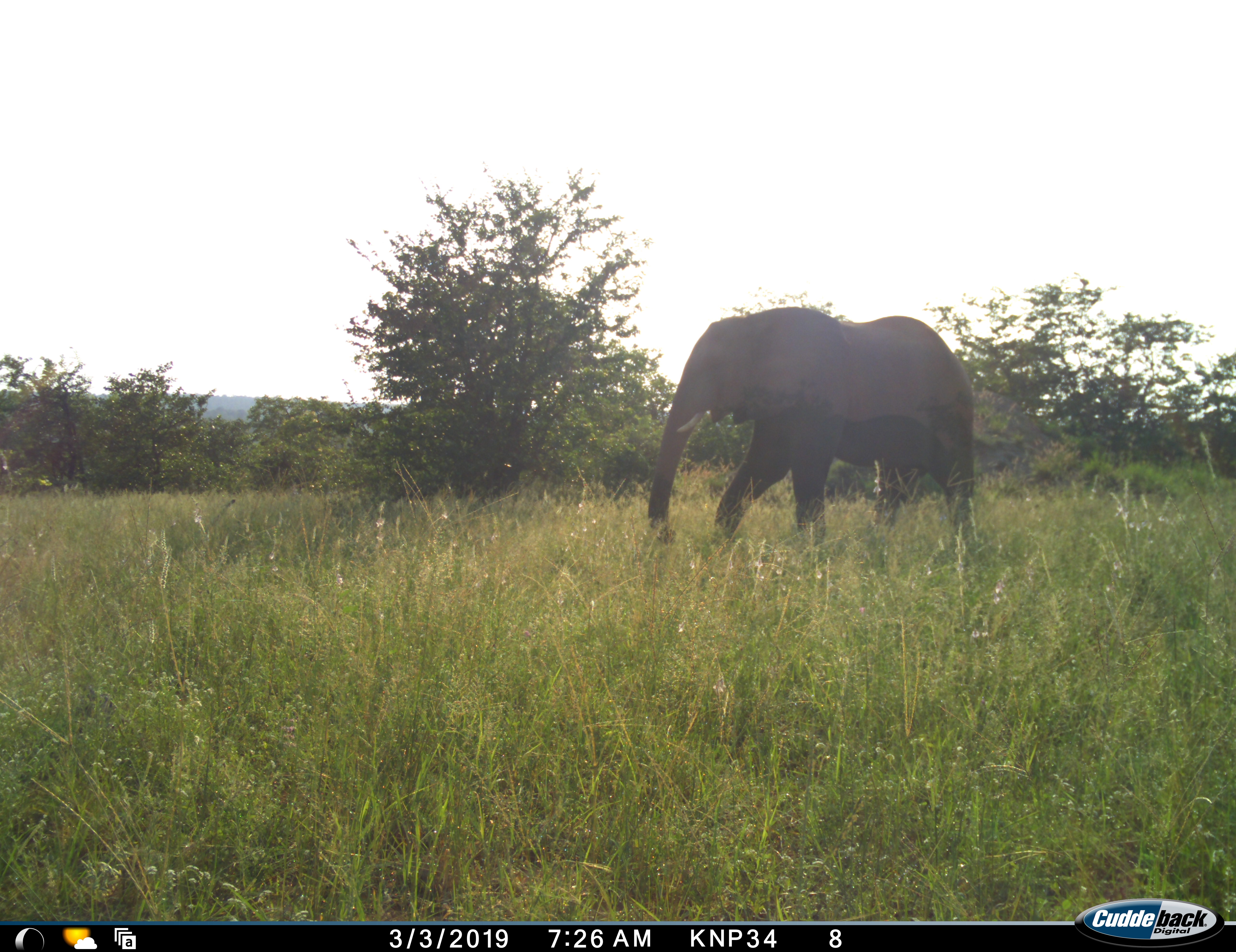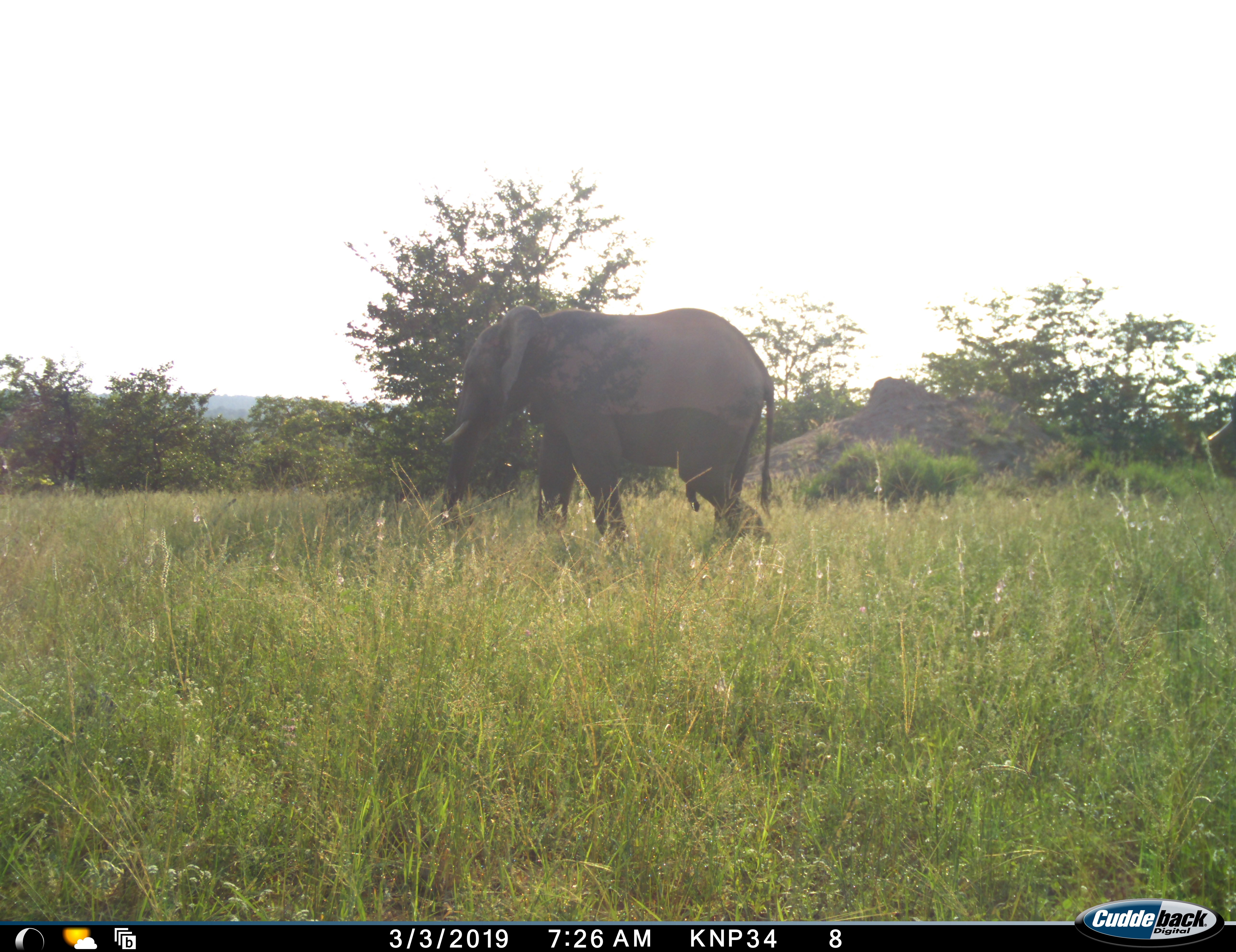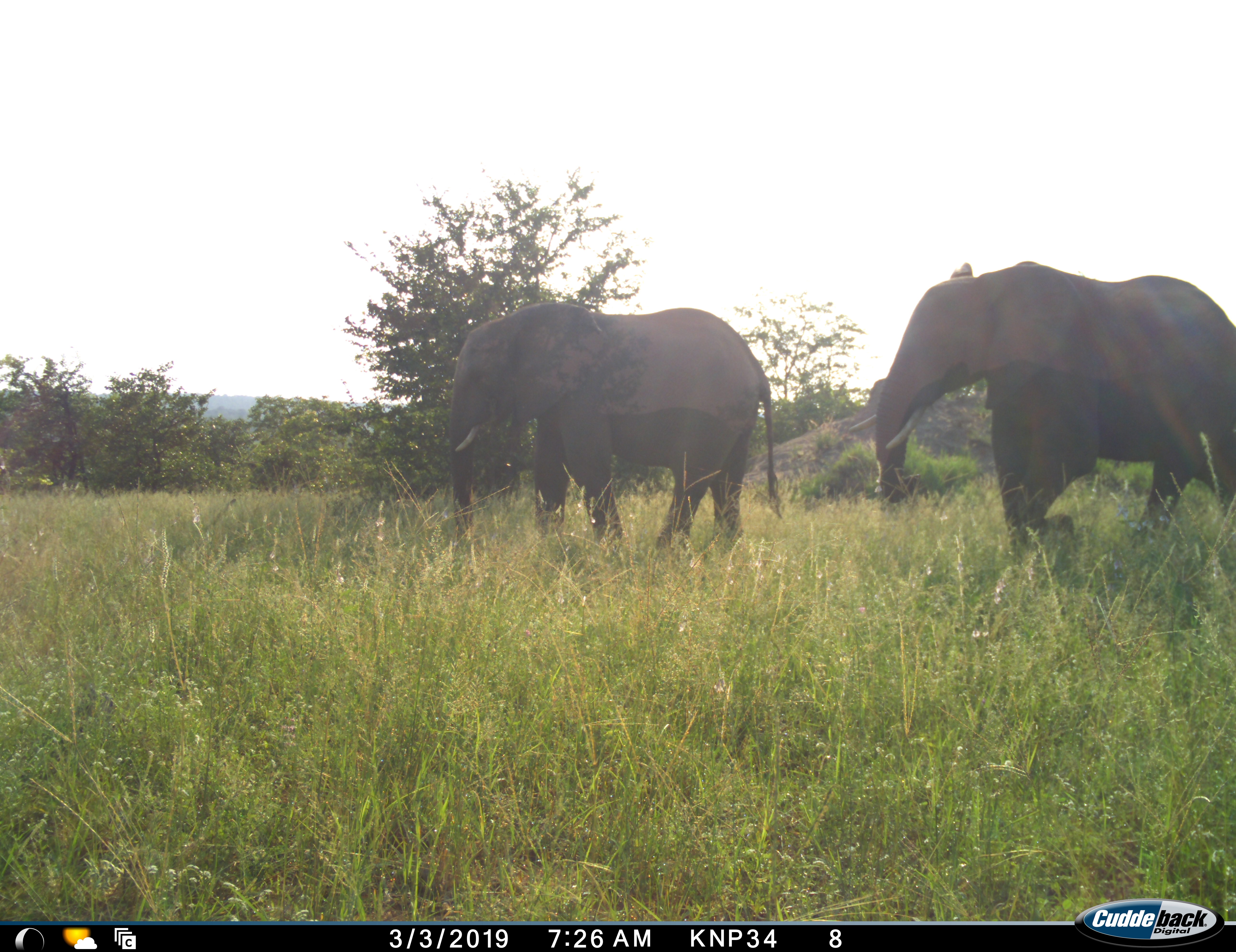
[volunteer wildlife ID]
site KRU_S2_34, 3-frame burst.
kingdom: Animalia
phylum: Chordata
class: Mammalia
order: Proboscidea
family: Elephantidae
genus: Loxodonta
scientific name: Loxodonta africana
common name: african bush elephant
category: elephant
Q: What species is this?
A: Elephant (african bush elephant) (Loxodonta africana).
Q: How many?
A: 2.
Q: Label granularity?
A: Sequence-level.